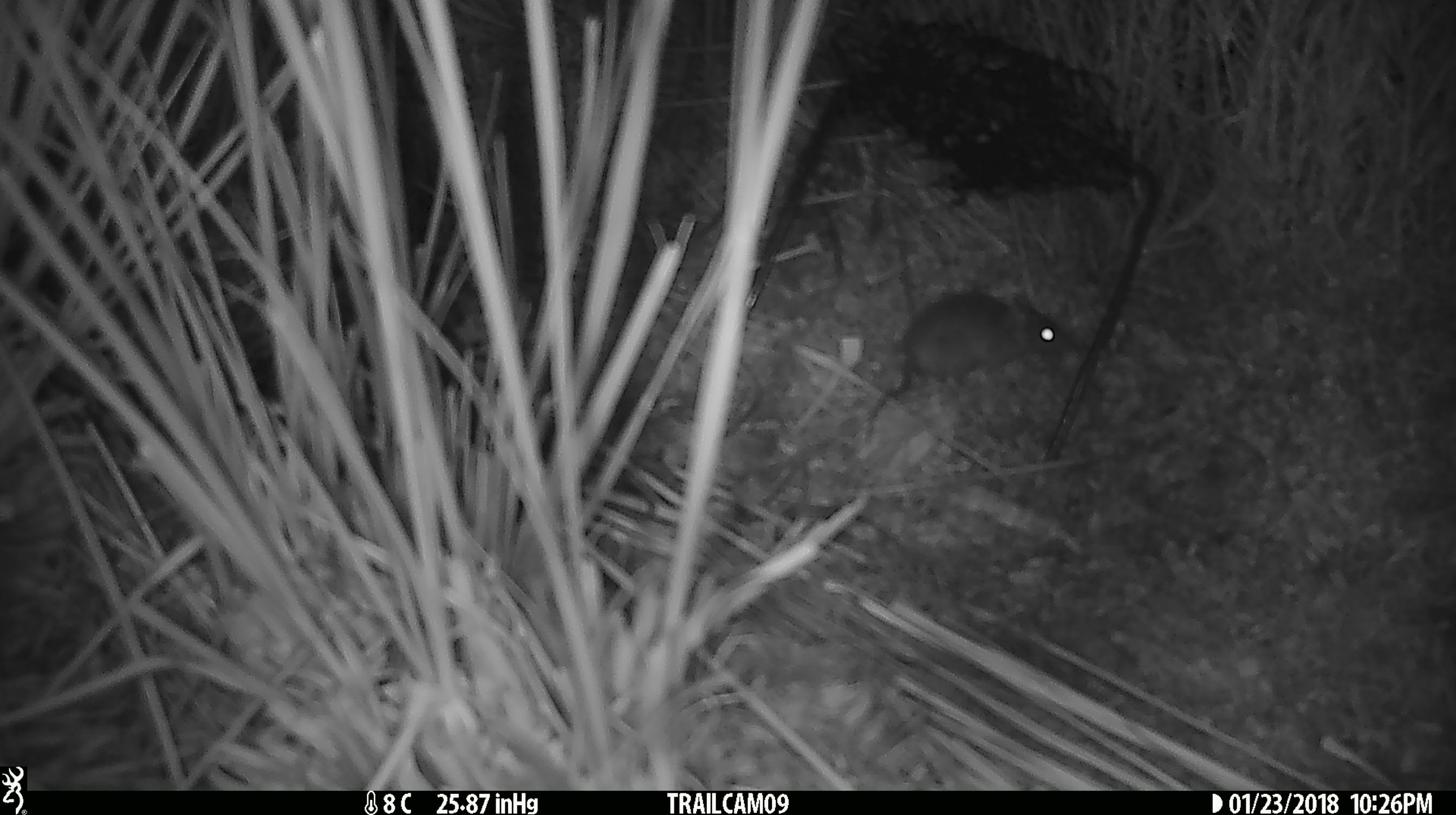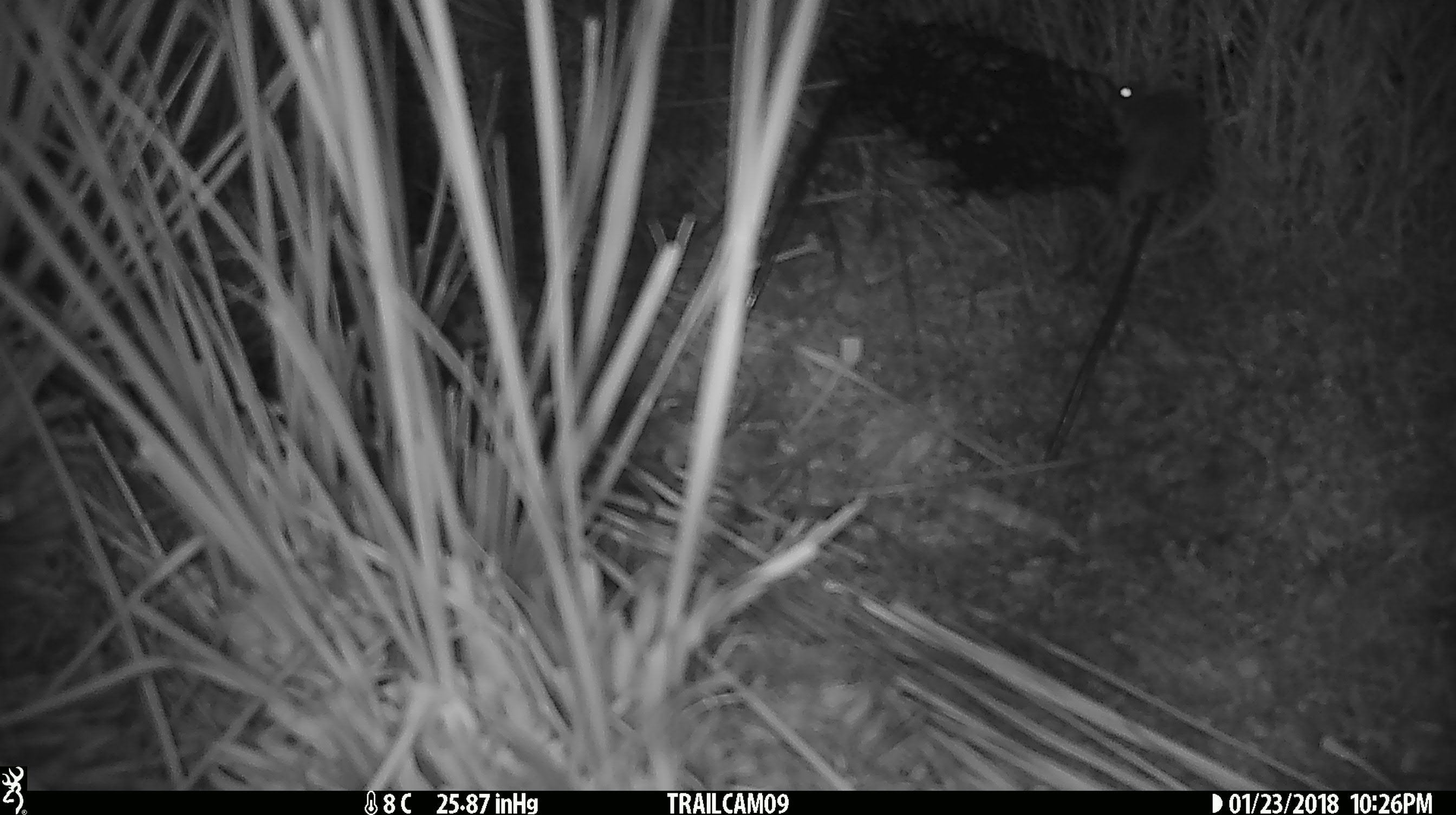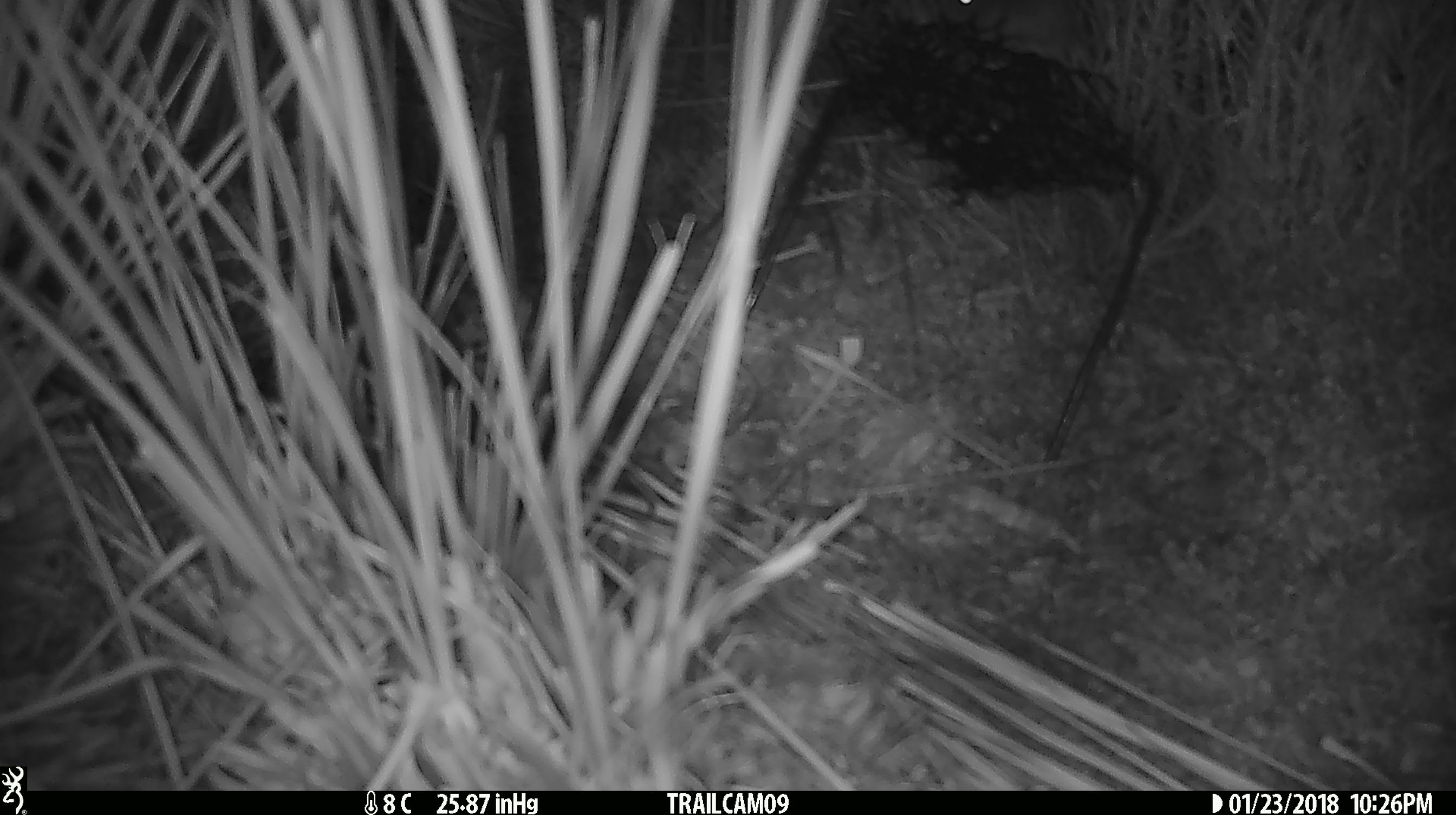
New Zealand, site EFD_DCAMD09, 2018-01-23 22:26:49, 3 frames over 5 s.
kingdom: Animalia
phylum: Chordata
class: Mammalia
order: Rodentia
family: Muridae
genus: Mus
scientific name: Mus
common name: mouse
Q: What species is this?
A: Mouse (Mus).